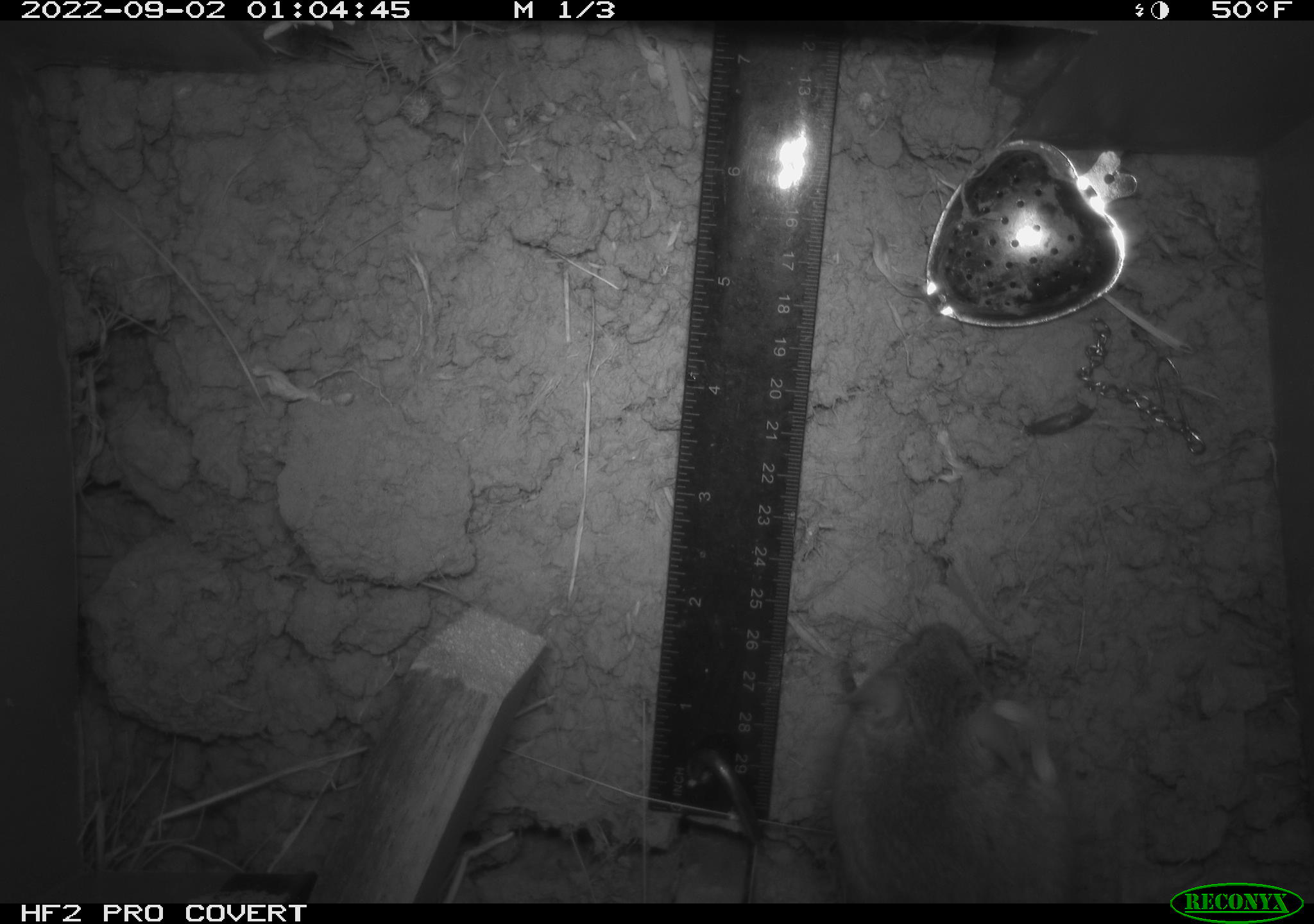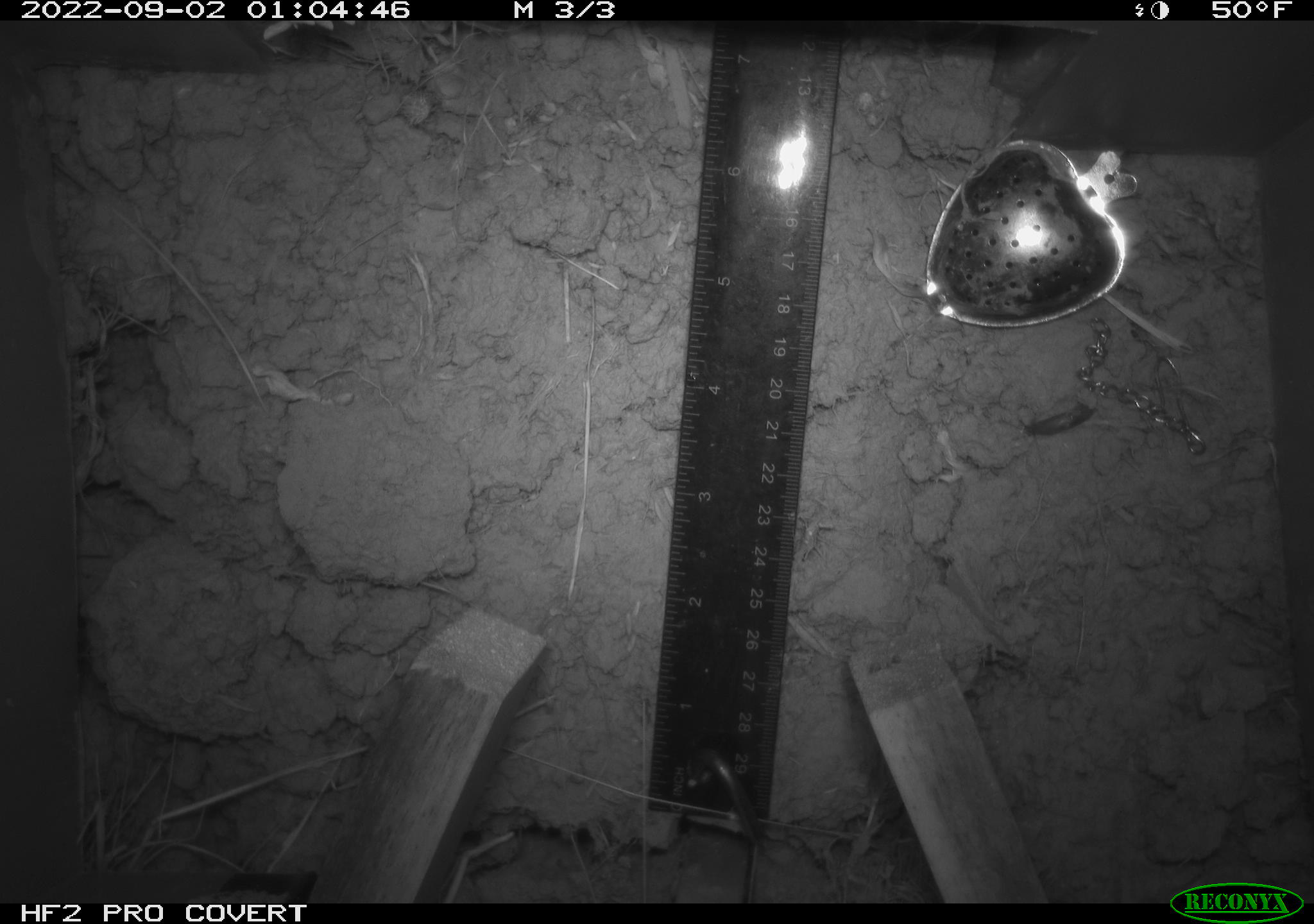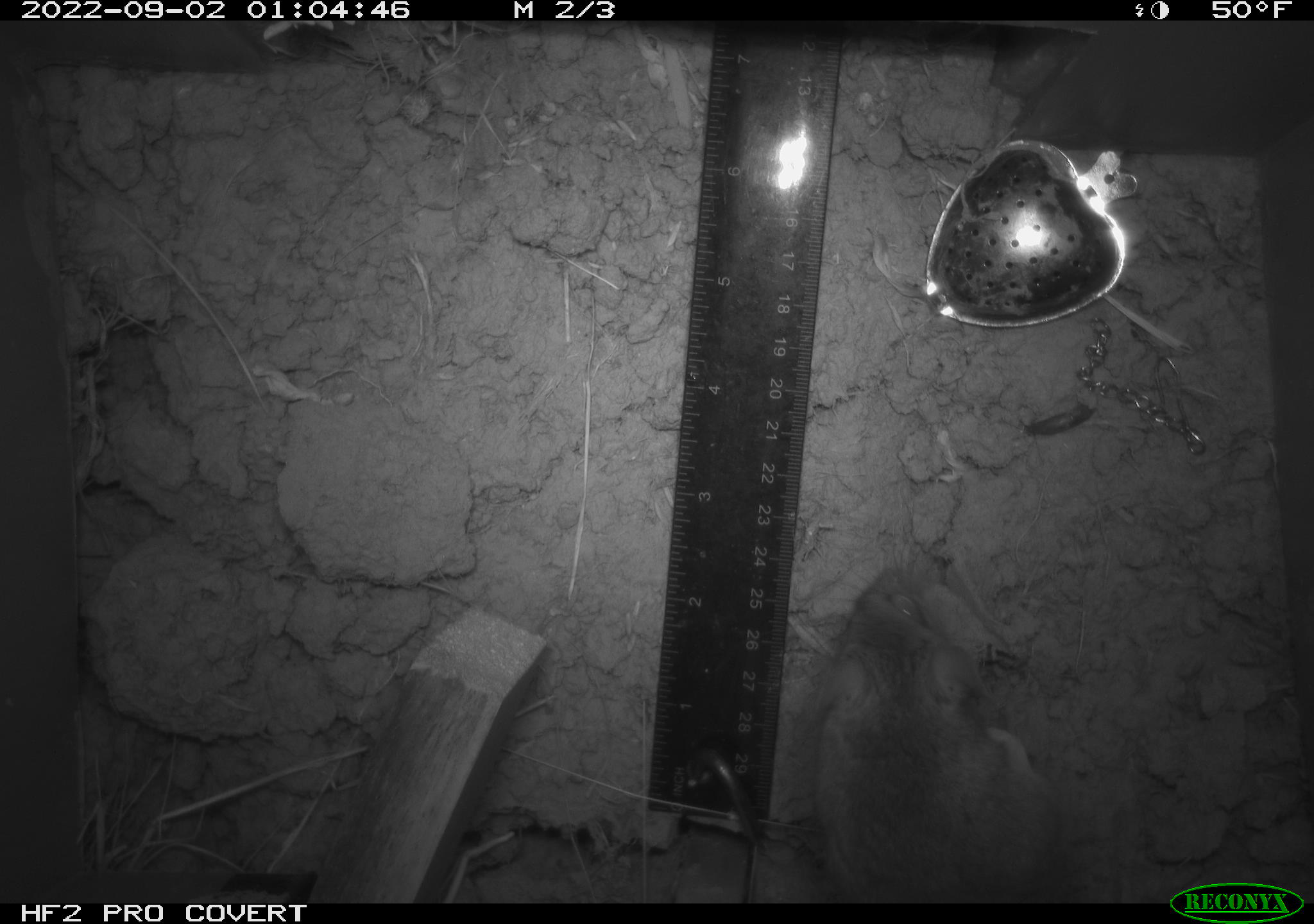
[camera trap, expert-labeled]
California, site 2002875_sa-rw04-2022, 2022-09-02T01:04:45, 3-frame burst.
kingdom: Animalia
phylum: Chordata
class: Mammalia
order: Rodentia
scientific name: Rodentia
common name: mouse species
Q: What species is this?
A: Mouse species (Rodentia).